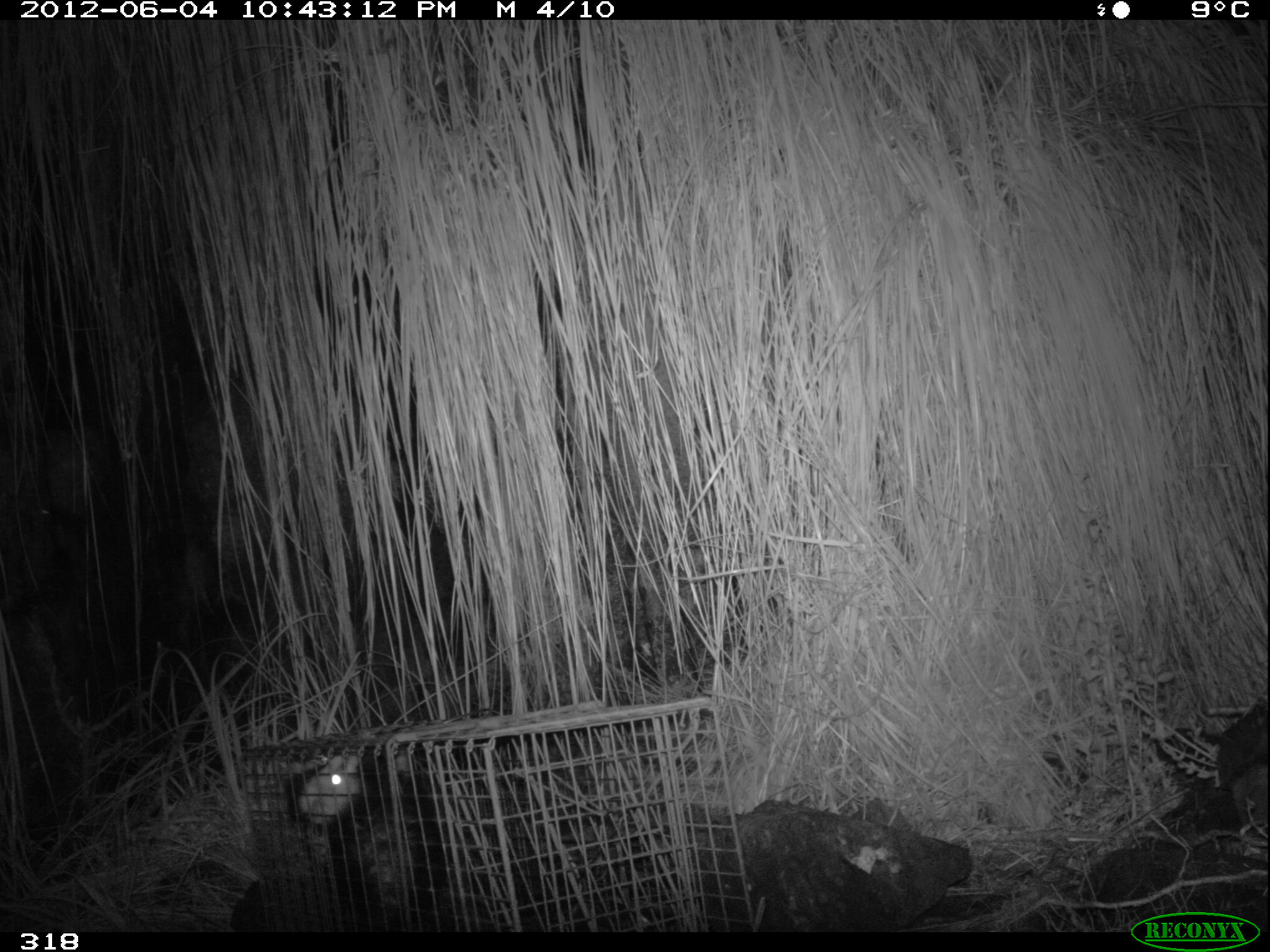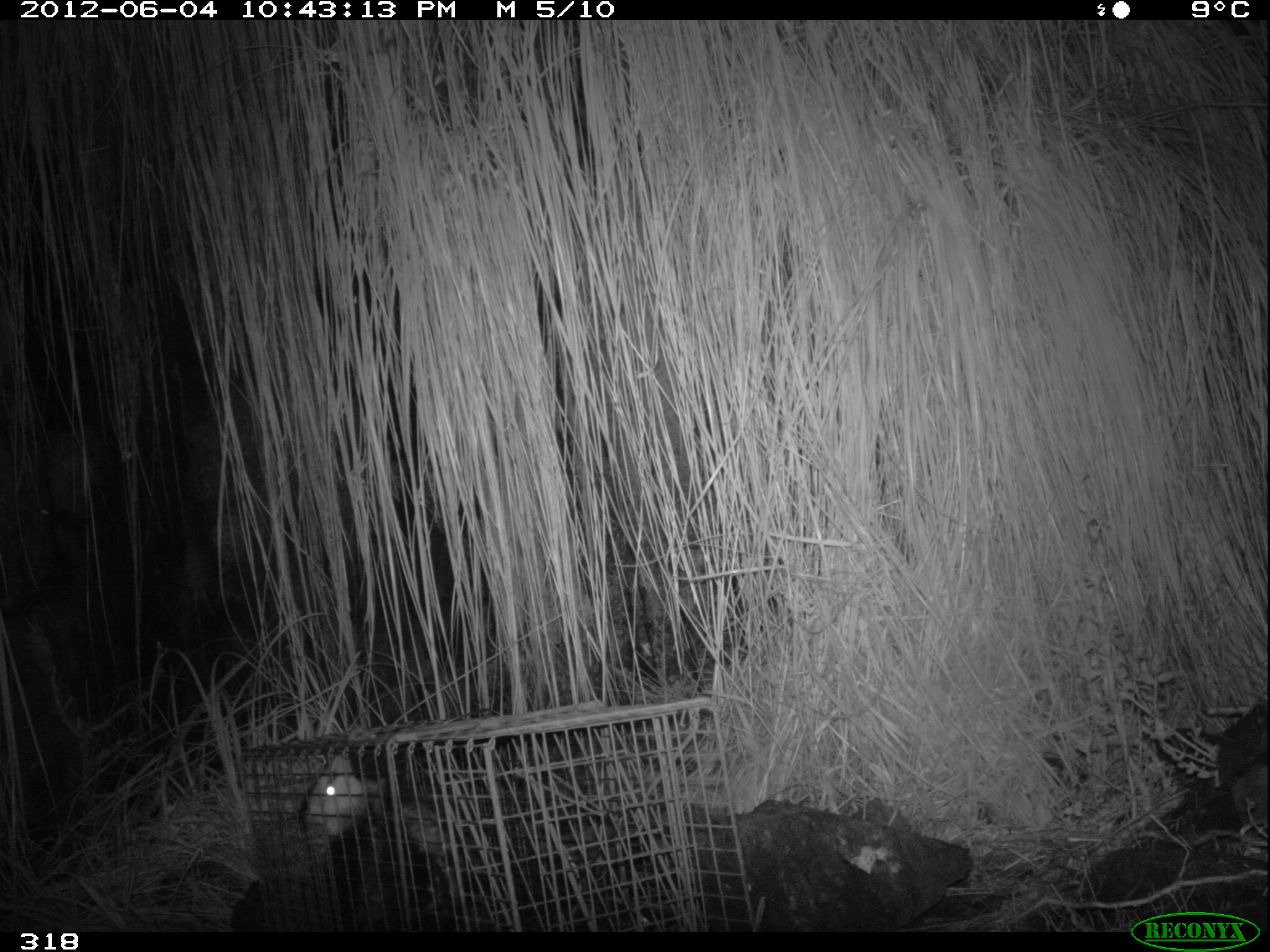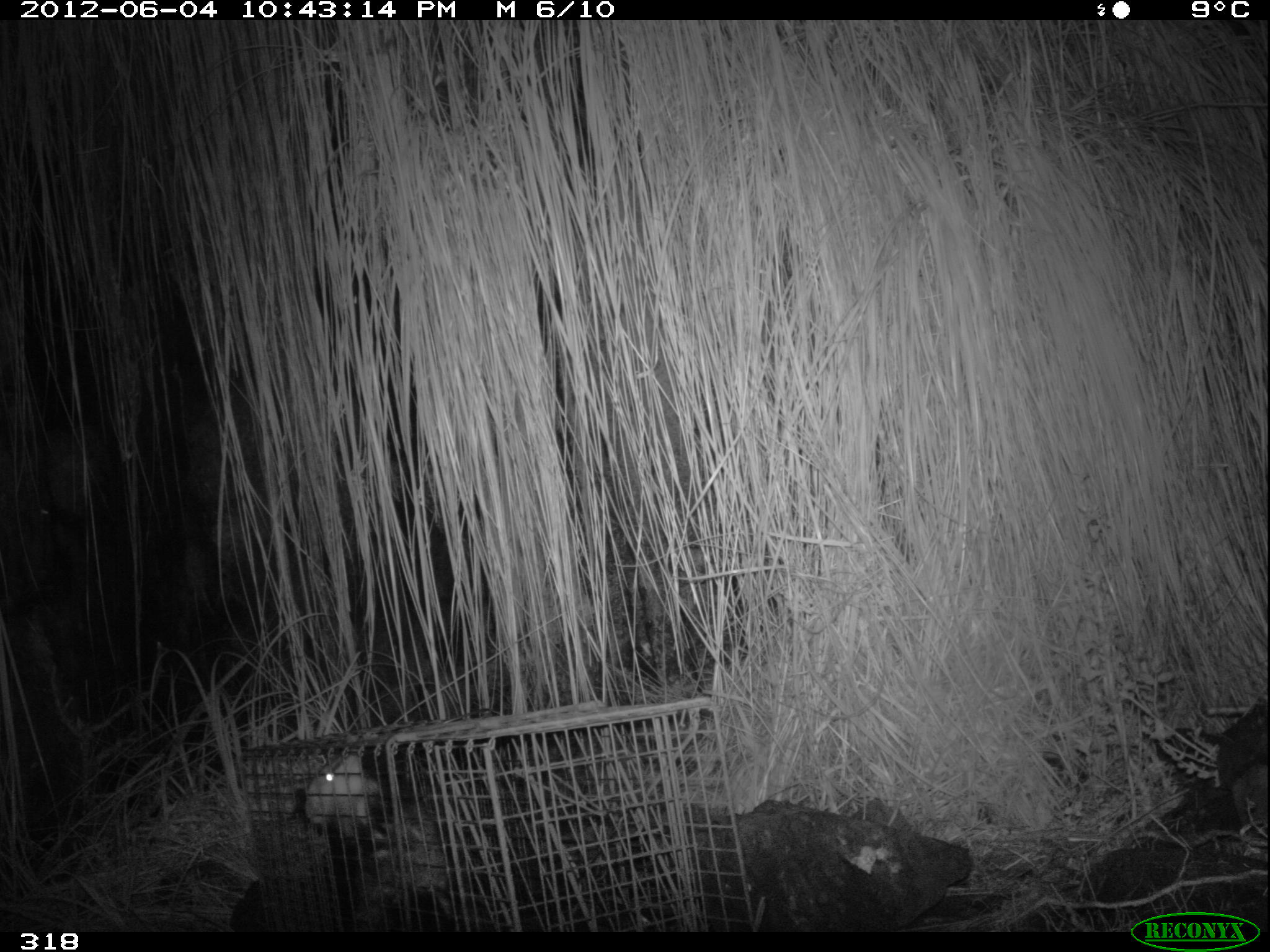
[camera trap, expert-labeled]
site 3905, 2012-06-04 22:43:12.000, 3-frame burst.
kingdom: Animalia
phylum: Chordata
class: Mammalia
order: Didelphimorphia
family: Didelphidae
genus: Didelphis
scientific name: Didelphis pernigra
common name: andean white-eared opossum